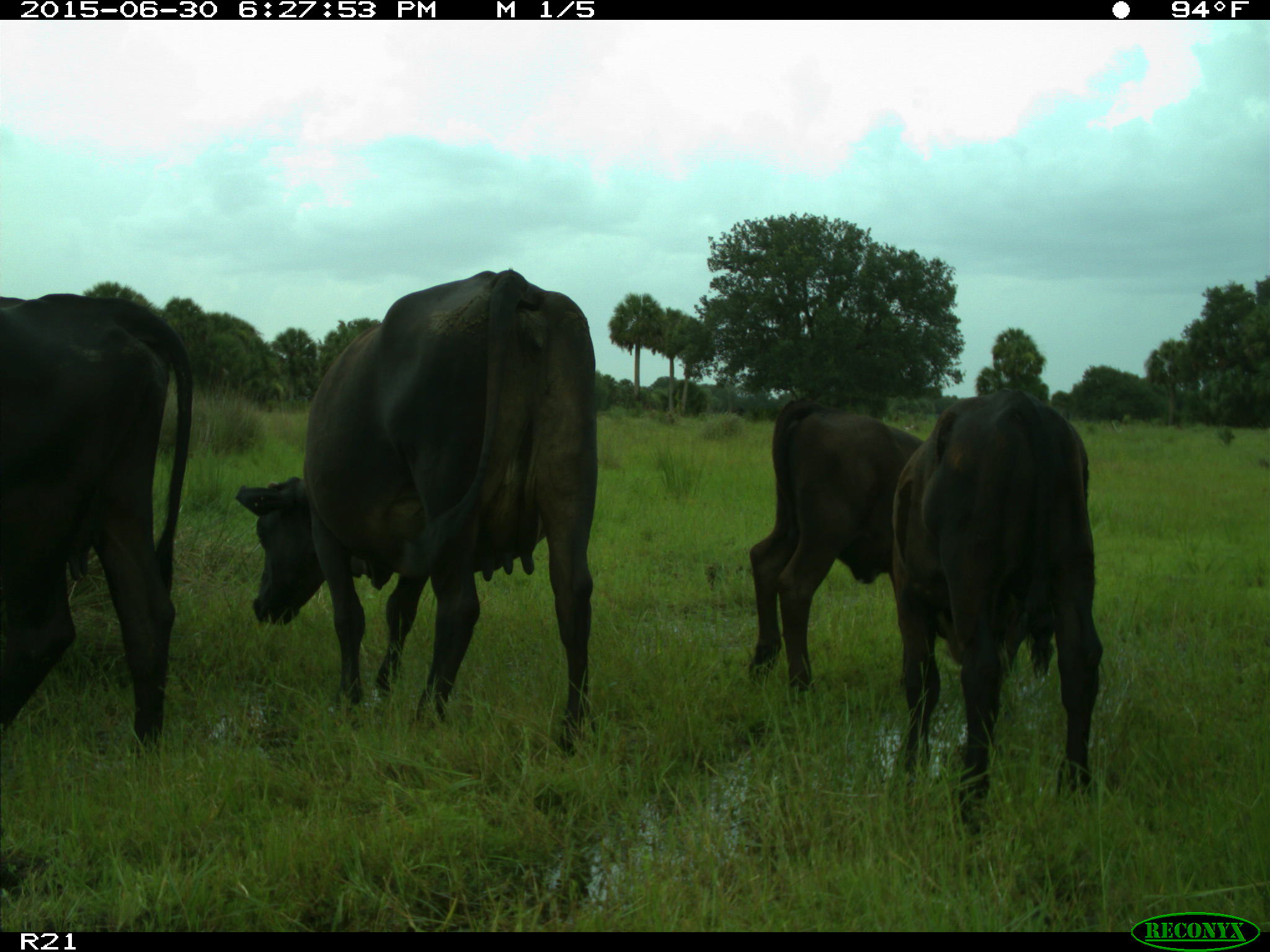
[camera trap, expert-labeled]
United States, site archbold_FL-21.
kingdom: Animalia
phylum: Chordata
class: Mammalia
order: Artiodactyla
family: Bovidae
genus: Bos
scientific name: Bos taurus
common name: domestic cow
Bos taurus (domestic cow).